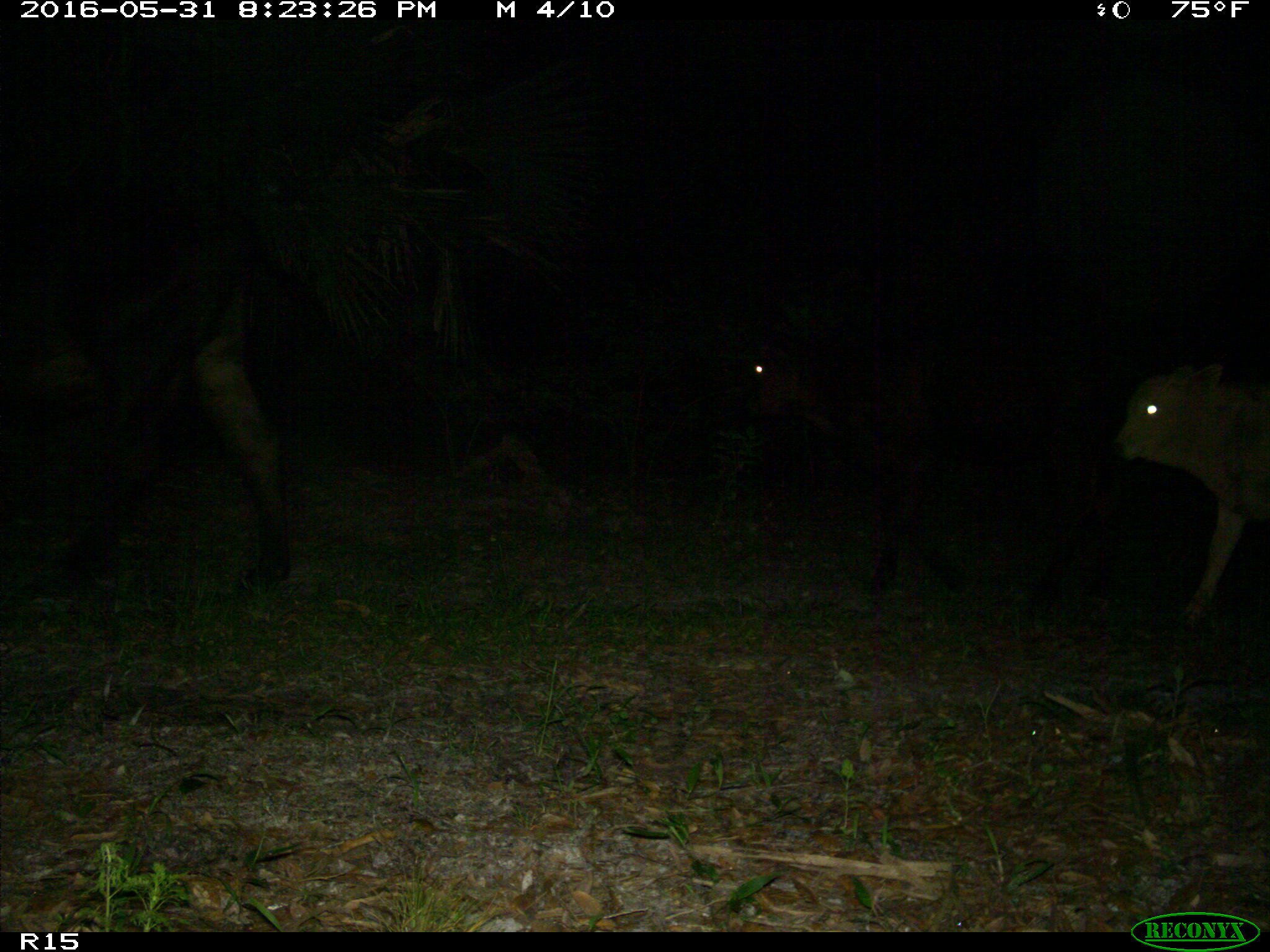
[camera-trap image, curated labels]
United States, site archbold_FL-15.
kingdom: Animalia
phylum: Chordata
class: Mammalia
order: Artiodactyla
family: Bovidae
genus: Bos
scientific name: Bos taurus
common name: domestic cow